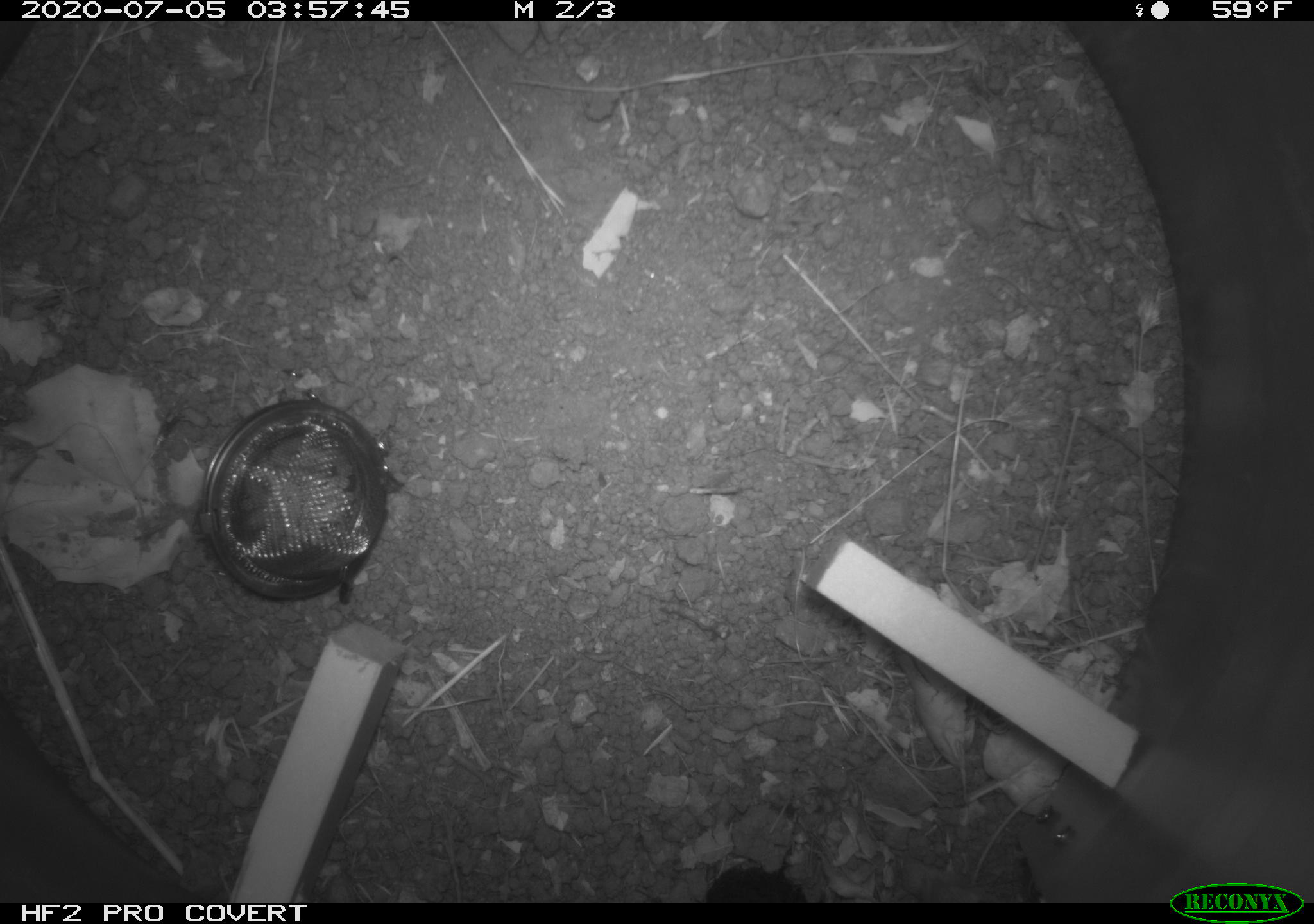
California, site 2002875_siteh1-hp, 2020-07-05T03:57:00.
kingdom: Animalia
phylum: Arthropoda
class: Insecta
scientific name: Insecta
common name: insect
Insect (Insecta).